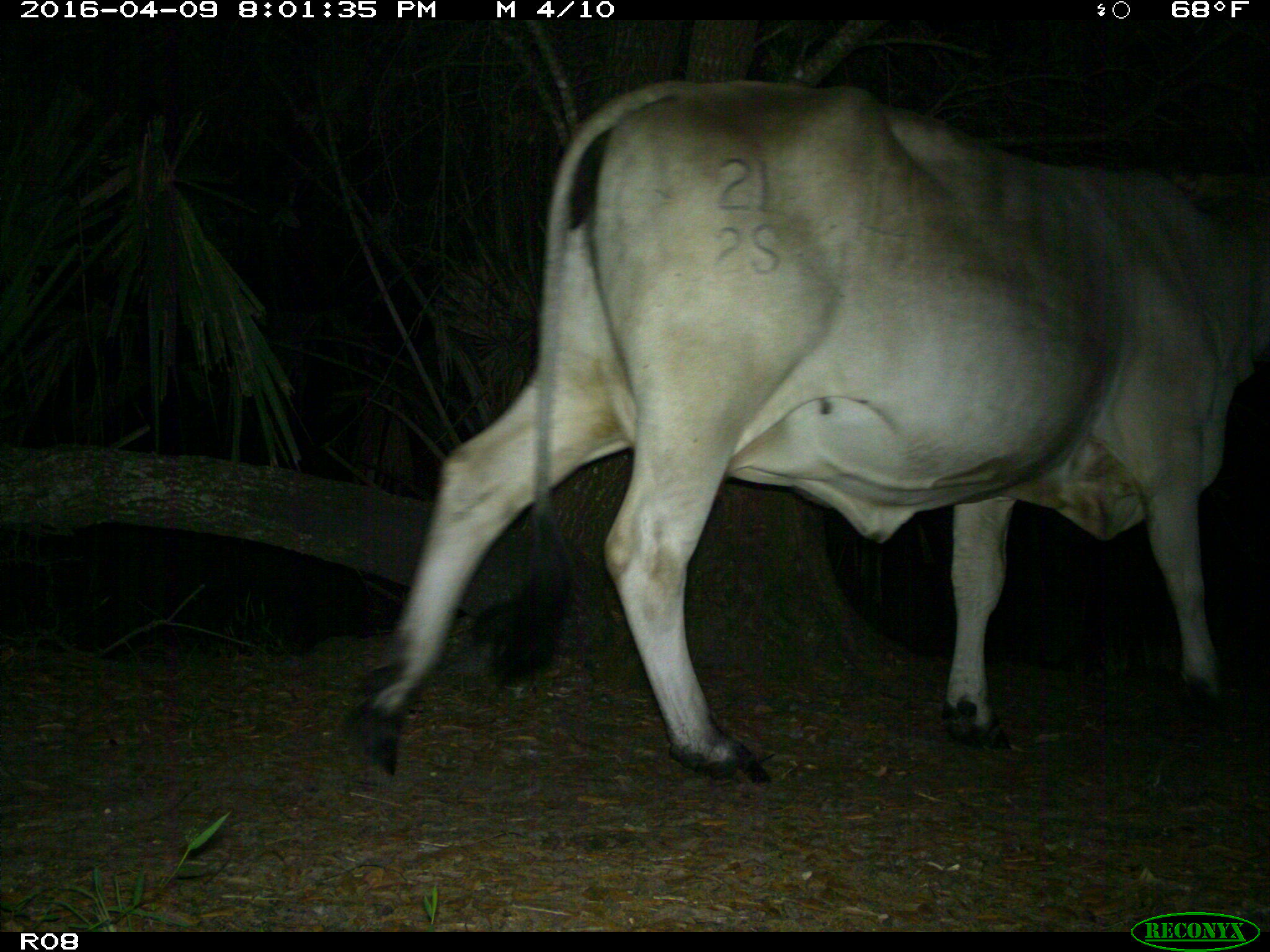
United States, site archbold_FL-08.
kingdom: Animalia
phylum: Chordata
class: Mammalia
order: Artiodactyla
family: Bovidae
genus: Bos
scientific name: Bos taurus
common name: domestic cow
Bos taurus (domestic cow).